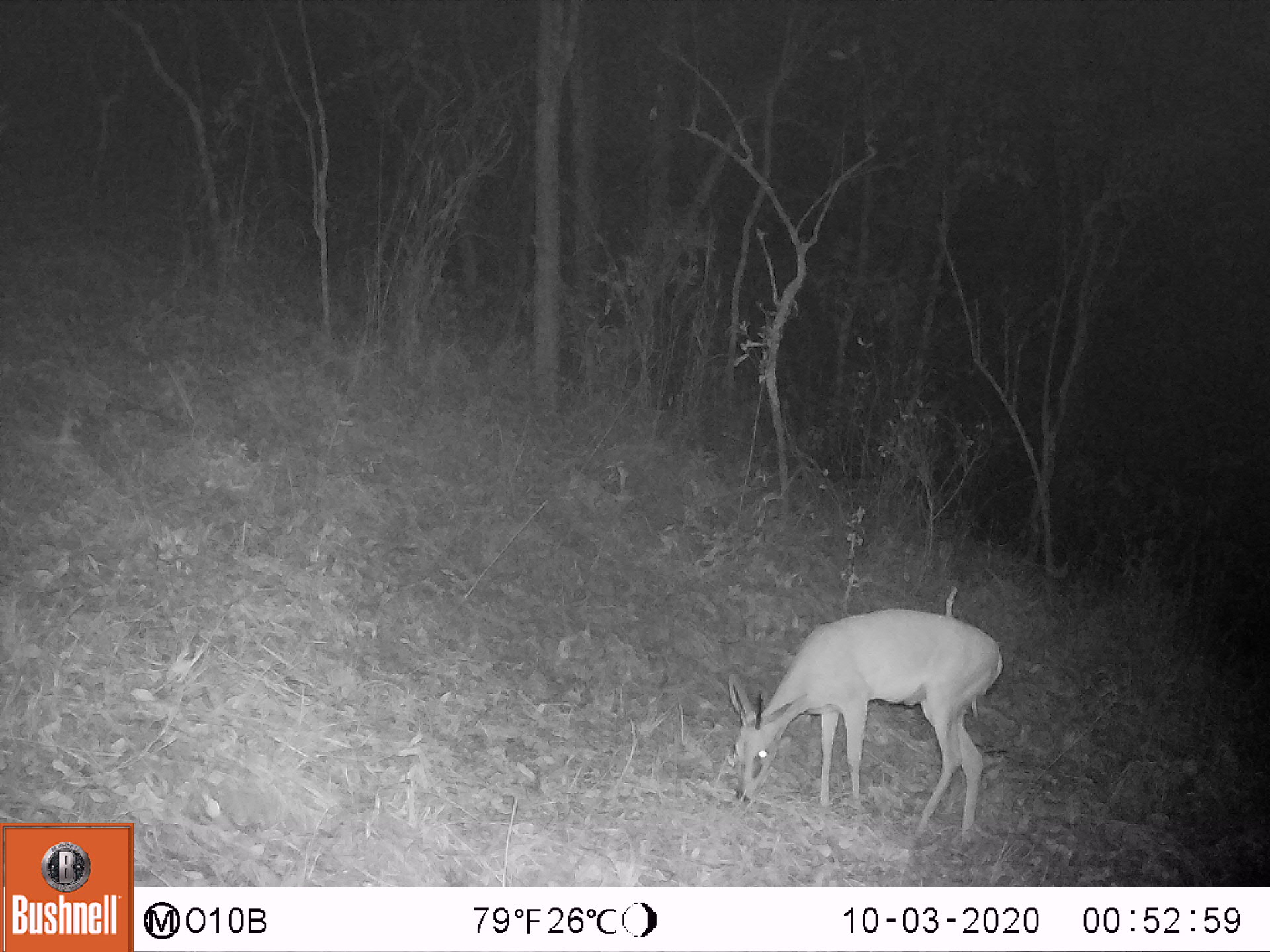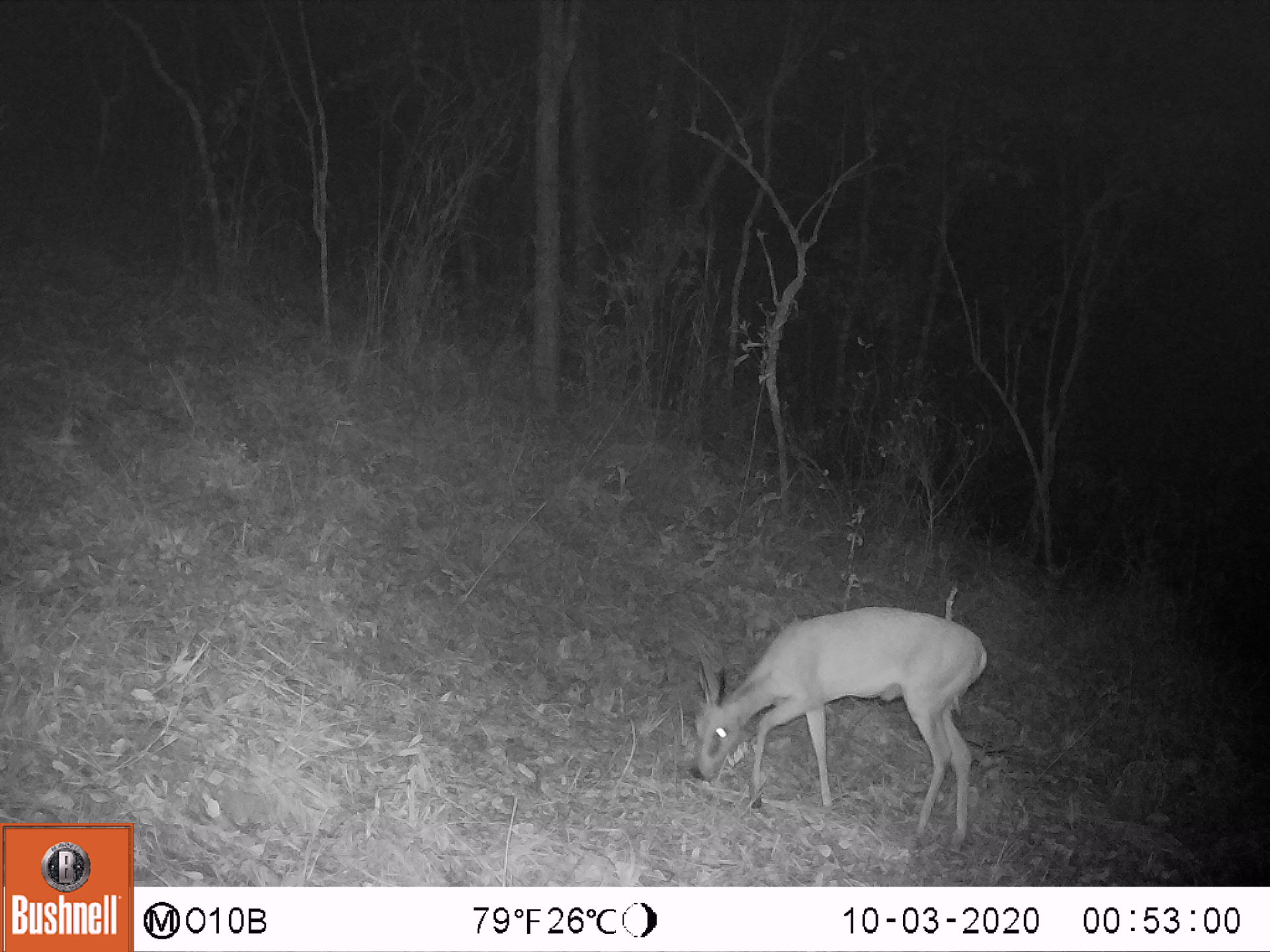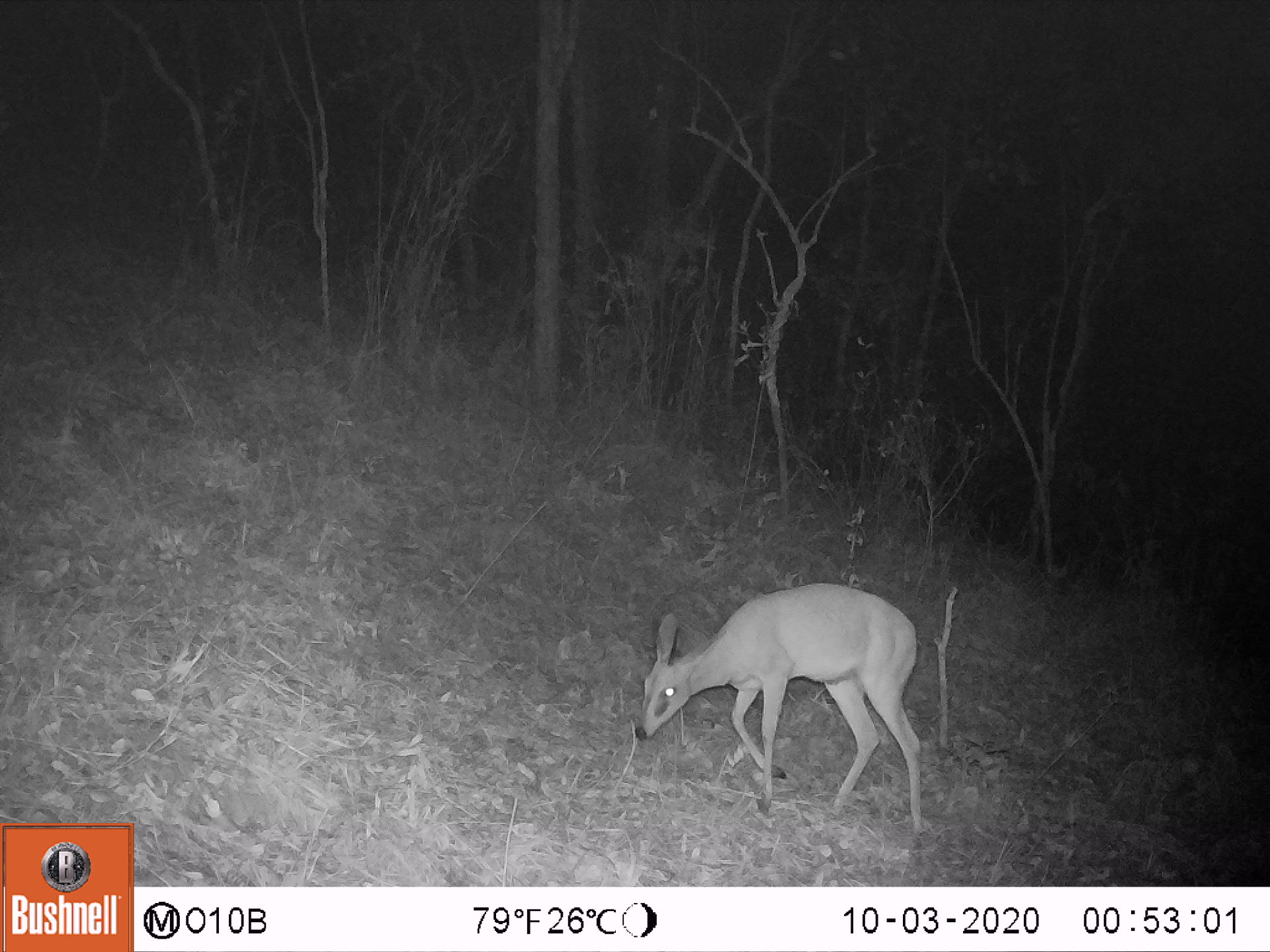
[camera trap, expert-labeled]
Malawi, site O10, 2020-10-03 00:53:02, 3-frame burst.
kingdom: Animalia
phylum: Chordata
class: Mammalia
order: Artiodactyla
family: Bovidae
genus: Sylvicapra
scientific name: Sylvicapra grimmia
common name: common duiker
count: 1